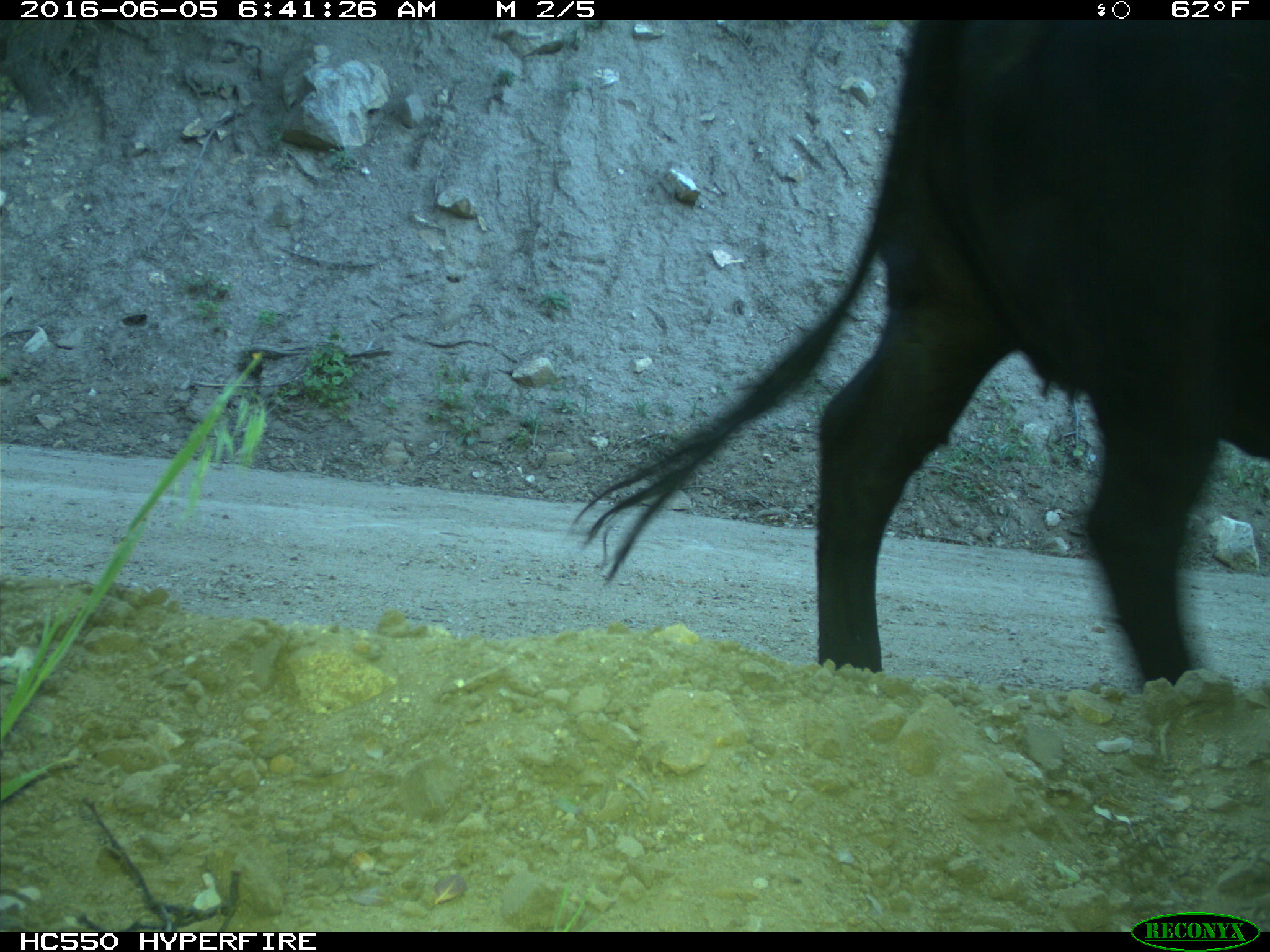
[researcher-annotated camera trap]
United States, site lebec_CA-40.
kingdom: Animalia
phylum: Chordata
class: Mammalia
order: Artiodactyla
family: Bovidae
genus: Bos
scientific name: Bos taurus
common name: domestic cow